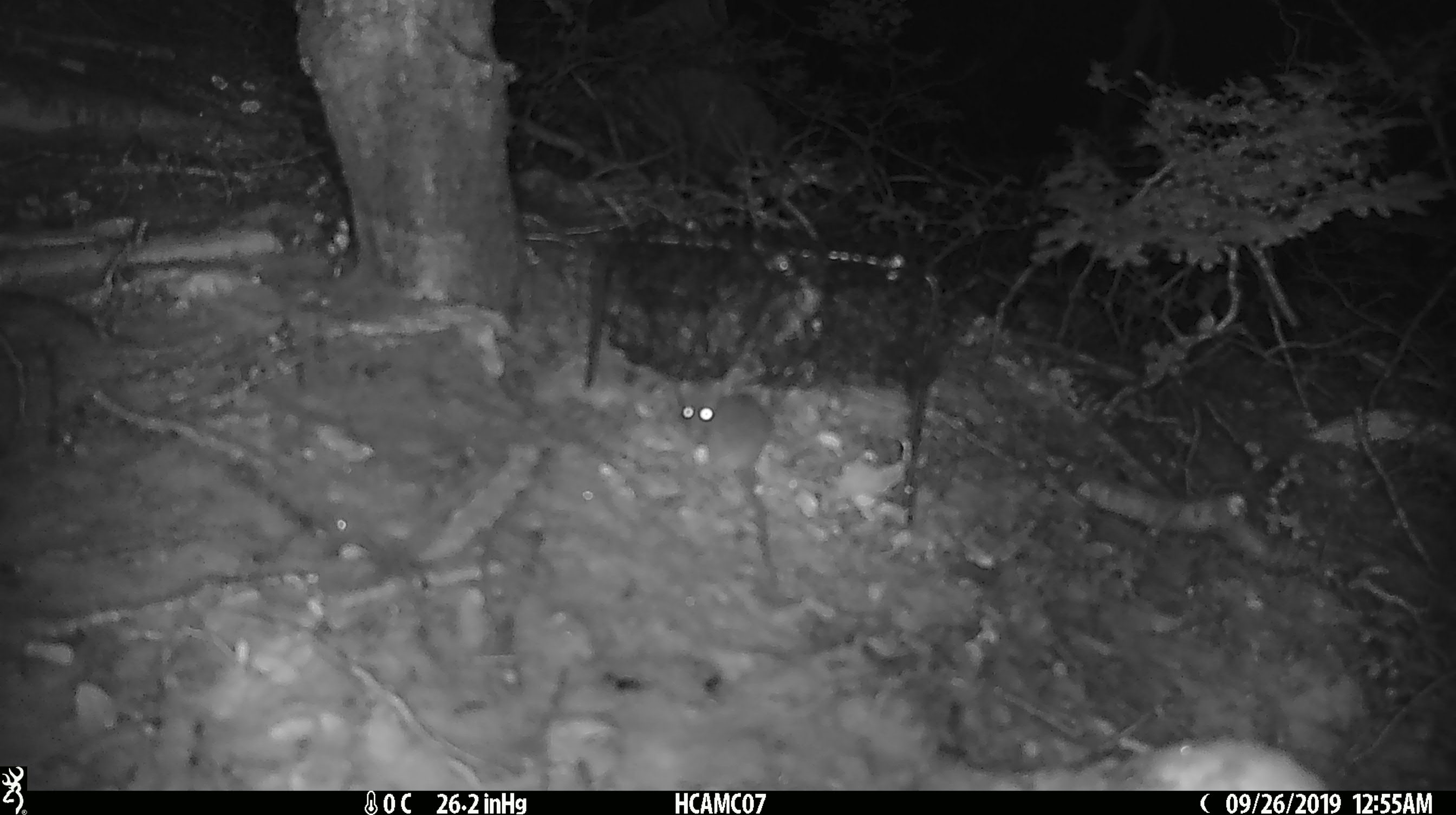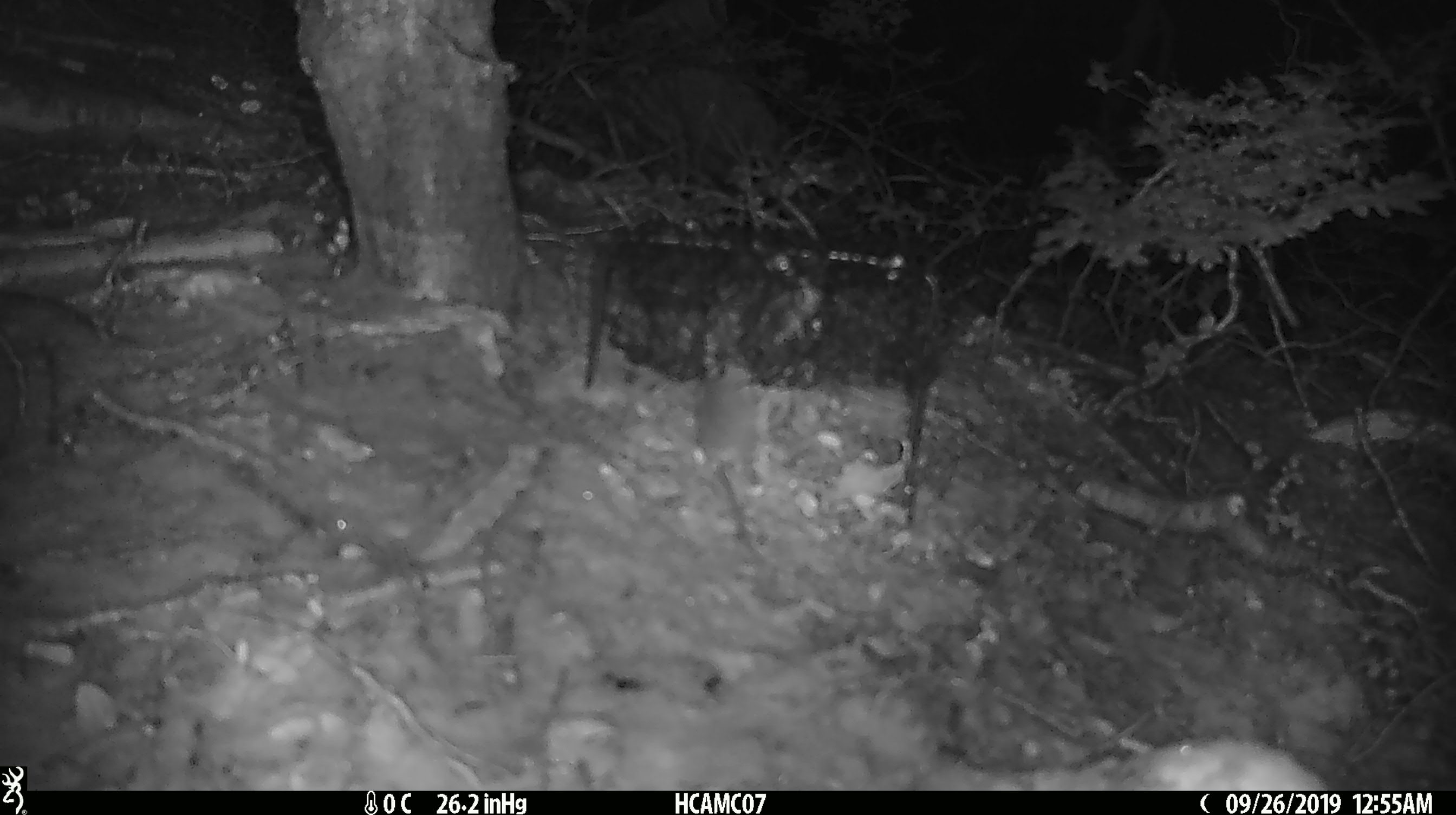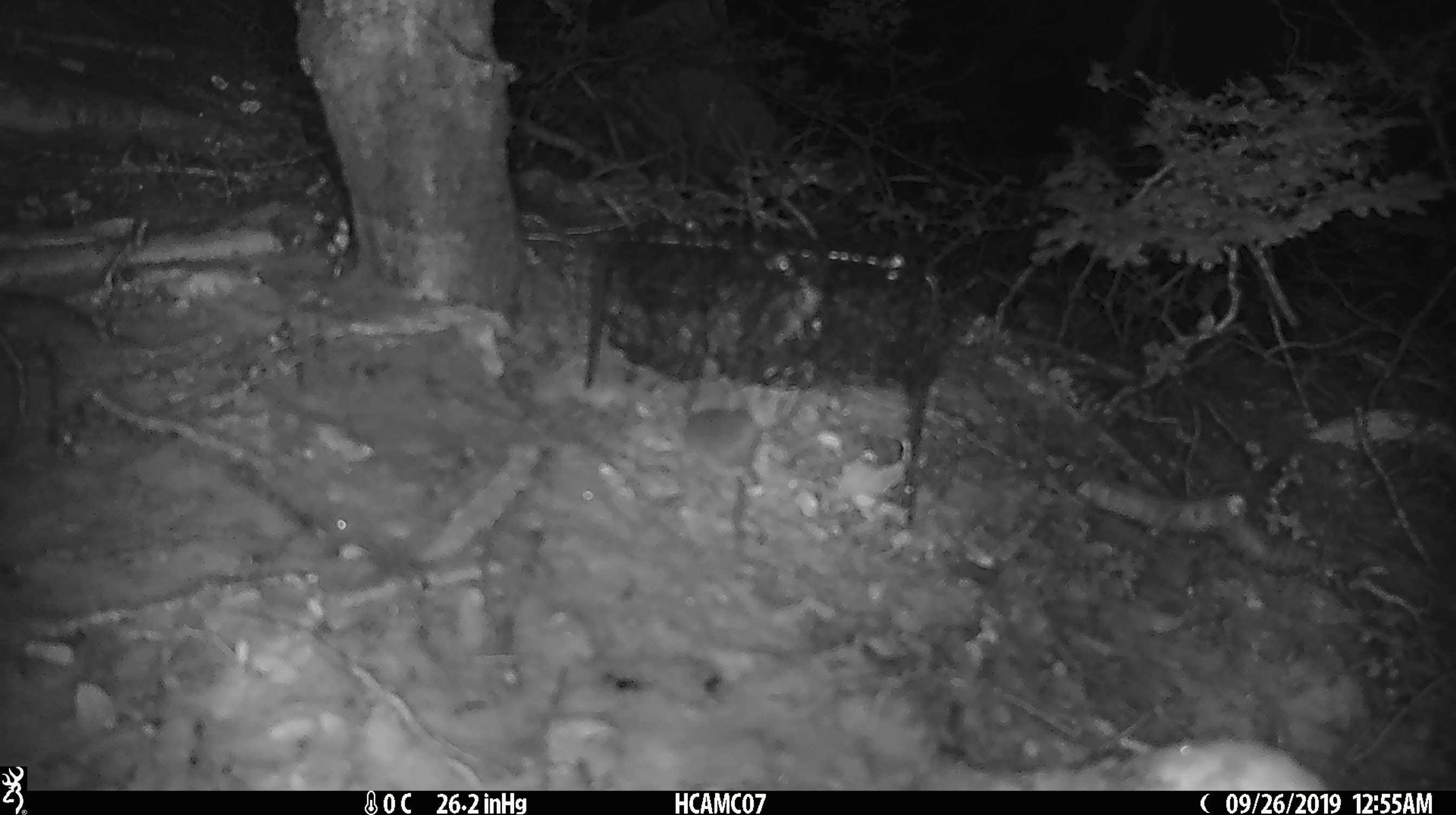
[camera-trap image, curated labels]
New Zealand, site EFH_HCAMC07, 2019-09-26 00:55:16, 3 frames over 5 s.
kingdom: Animalia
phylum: Chordata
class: Mammalia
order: Rodentia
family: Muridae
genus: Mus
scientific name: Mus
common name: mouse